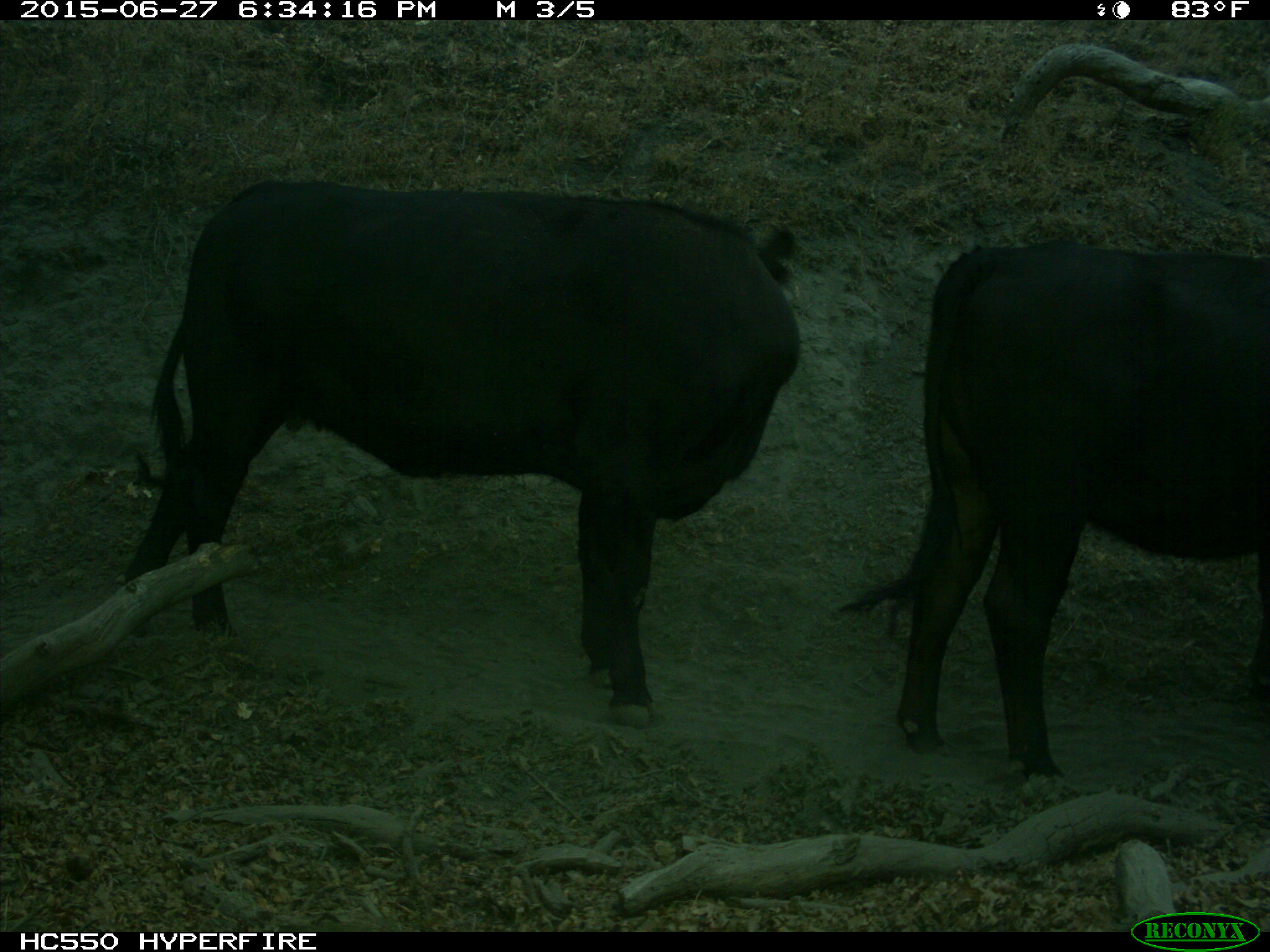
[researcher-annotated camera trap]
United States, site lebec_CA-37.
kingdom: Animalia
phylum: Chordata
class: Mammalia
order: Artiodactyla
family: Bovidae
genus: Bos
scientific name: Bos taurus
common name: domestic cow